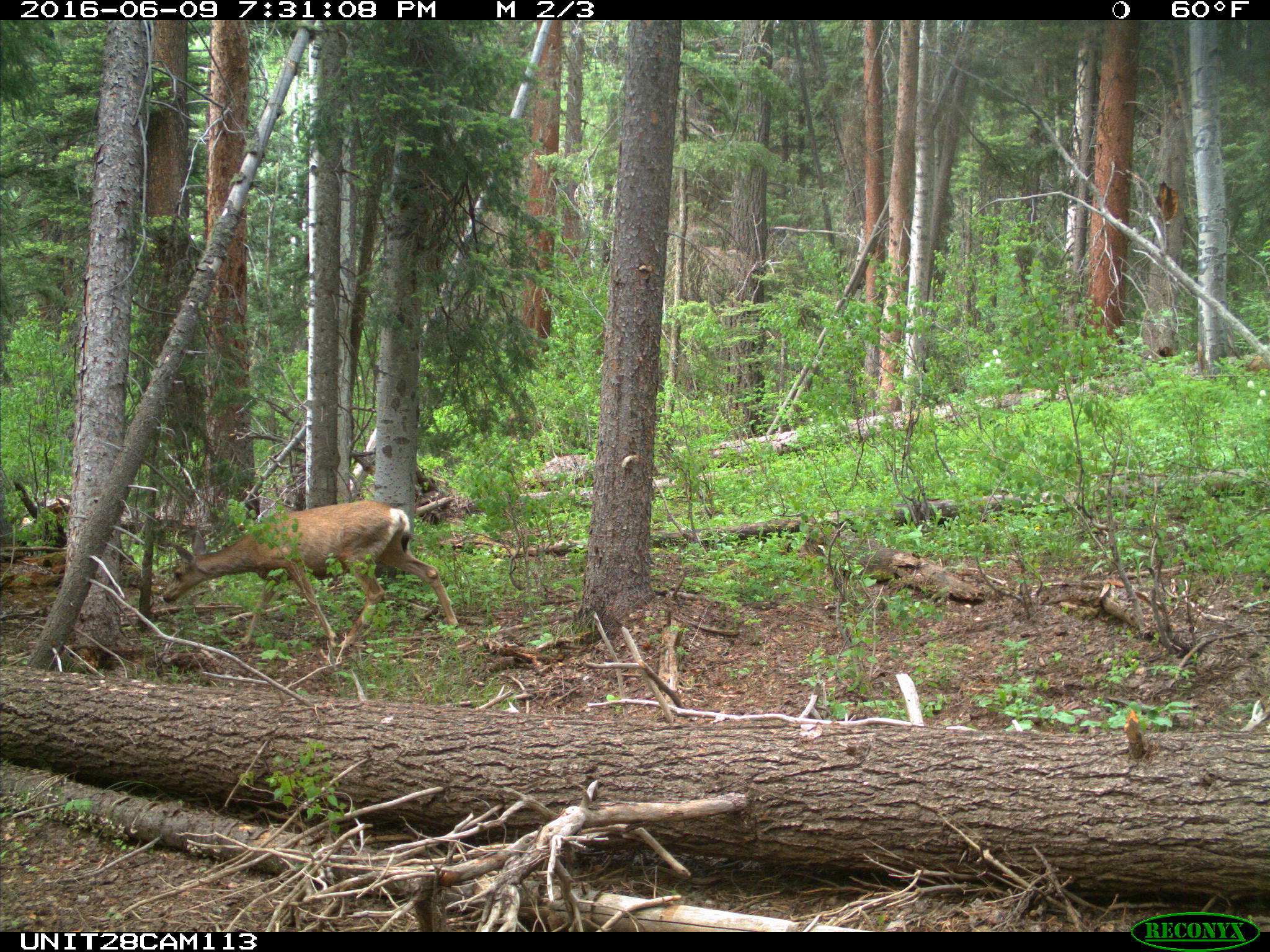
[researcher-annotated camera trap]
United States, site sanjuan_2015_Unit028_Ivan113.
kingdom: Animalia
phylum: Chordata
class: Mammalia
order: Artiodactyla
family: Cervidae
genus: Odocoileus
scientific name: Odocoileus hemionus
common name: mule deer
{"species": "Odocoileus hemionus (mule deer)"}